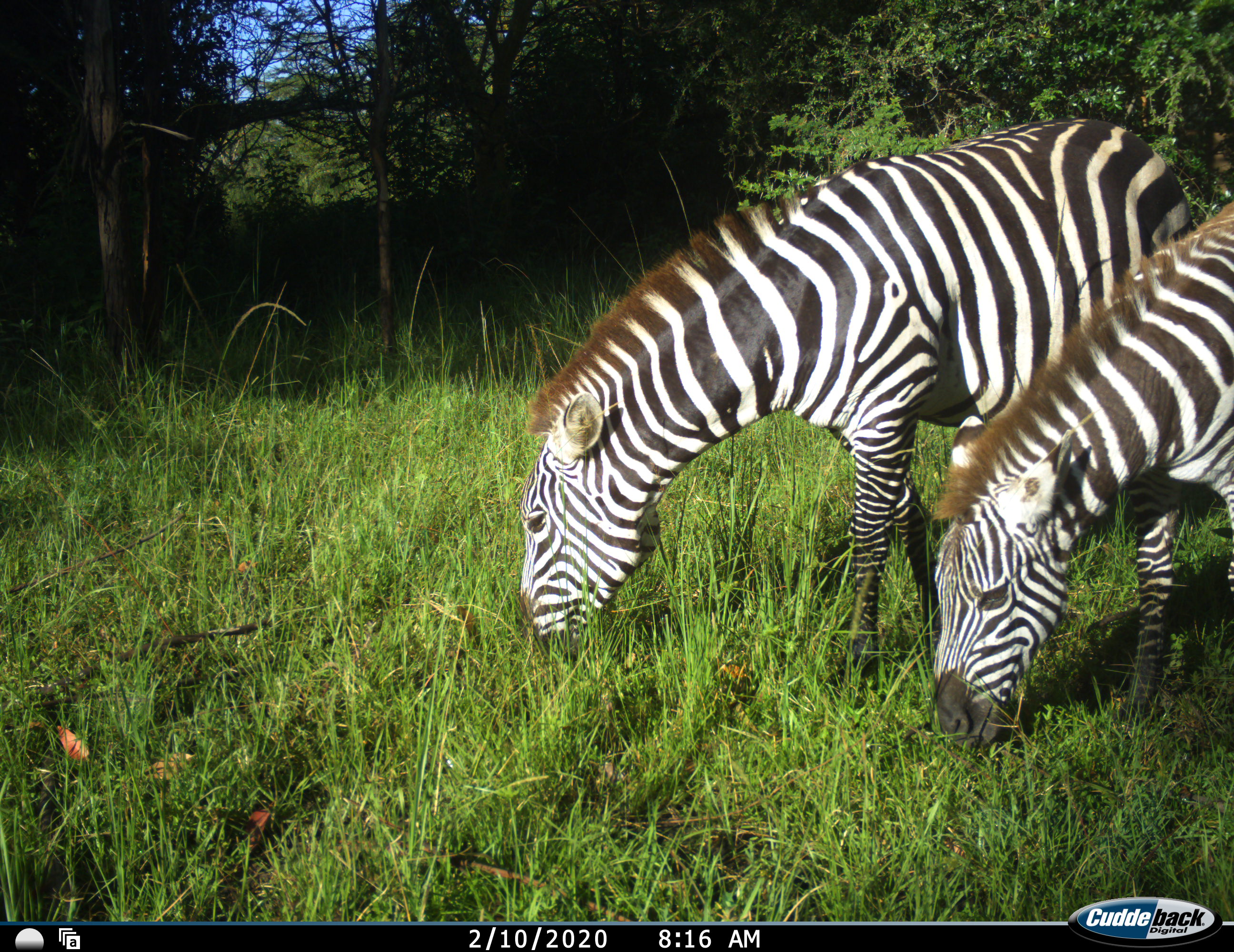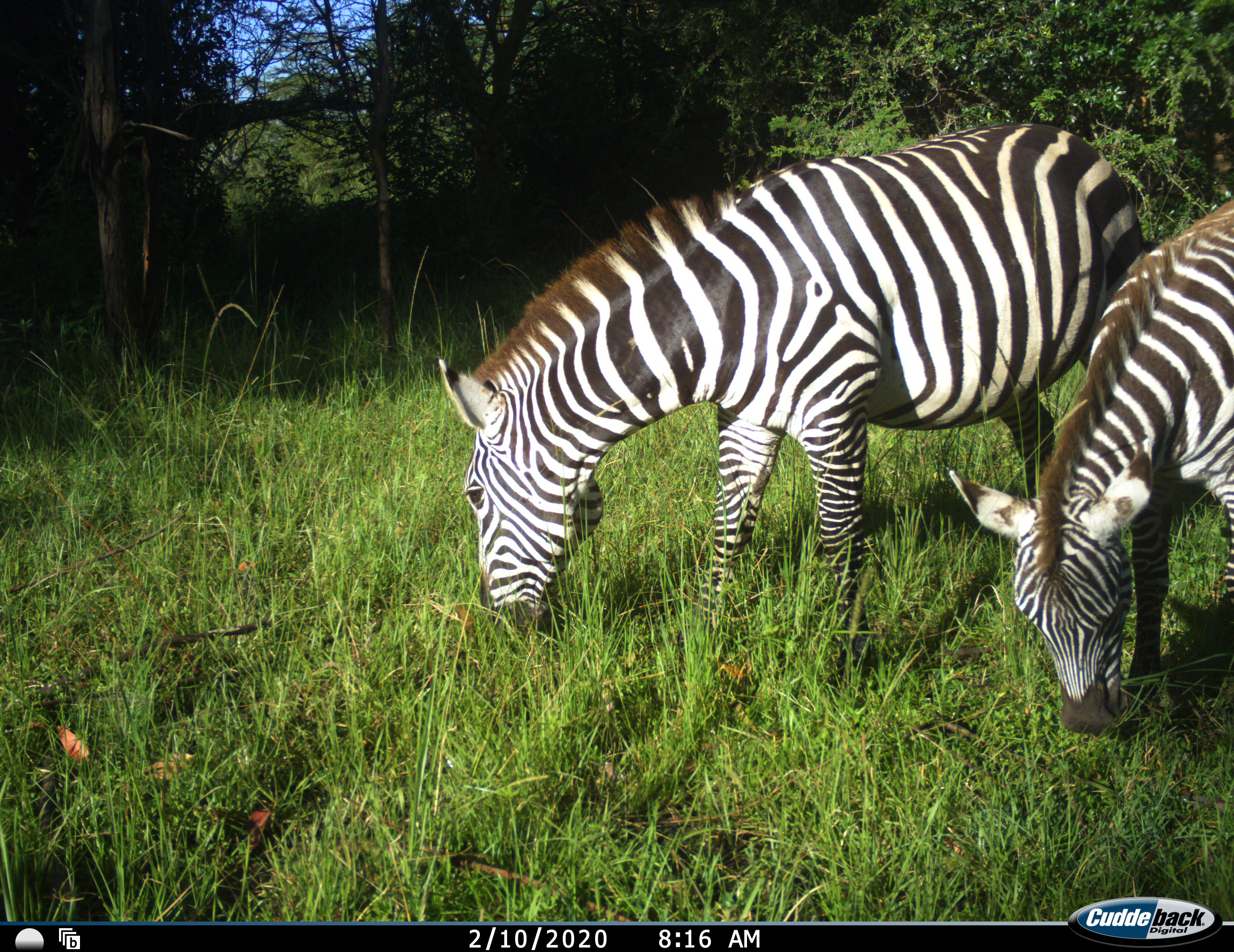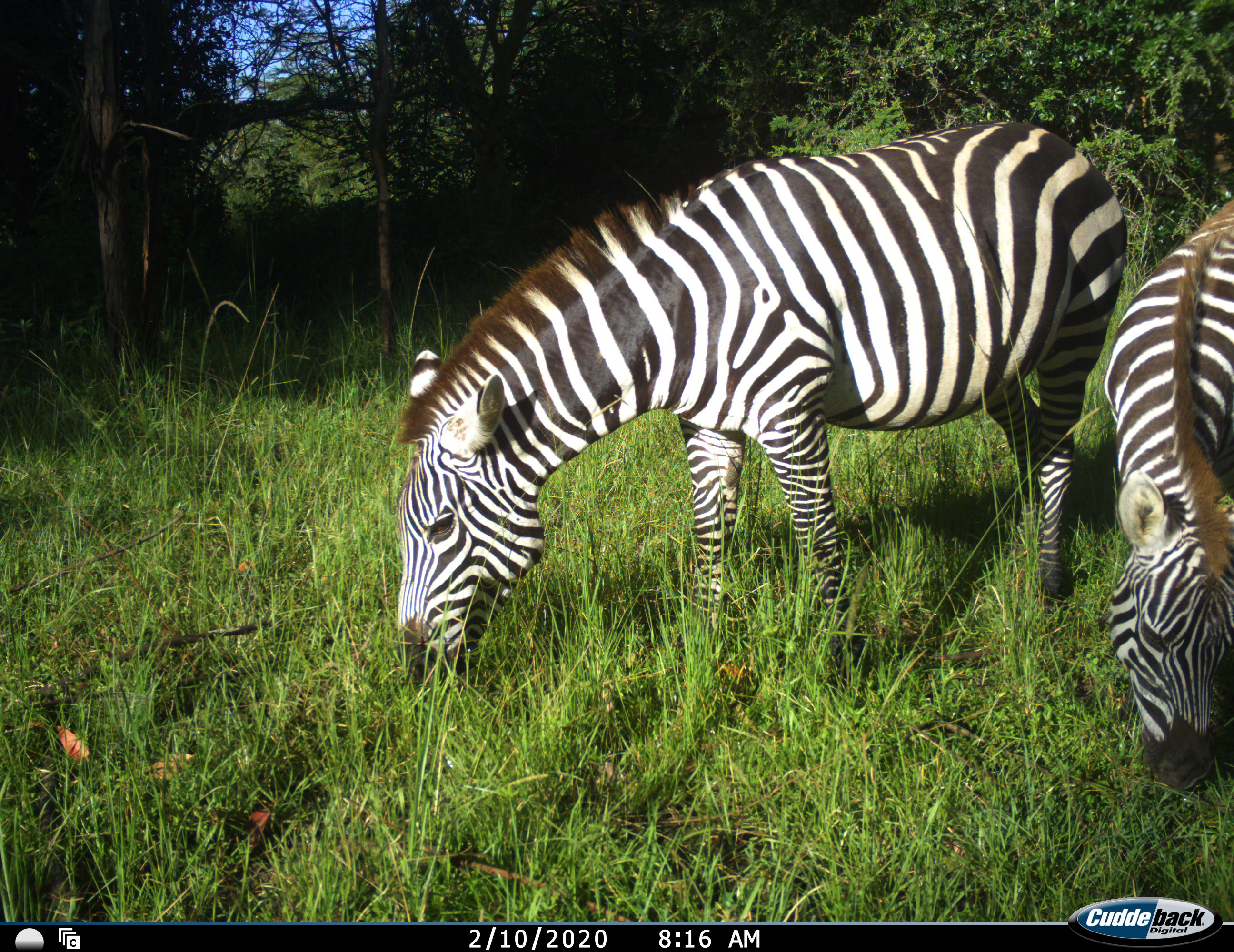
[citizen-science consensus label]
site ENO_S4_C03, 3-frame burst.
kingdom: Animalia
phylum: Chordata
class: Mammalia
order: Perissodactyla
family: Equidae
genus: Equus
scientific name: Equus quagga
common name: plains zebra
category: zebraplains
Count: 2.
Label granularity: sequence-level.